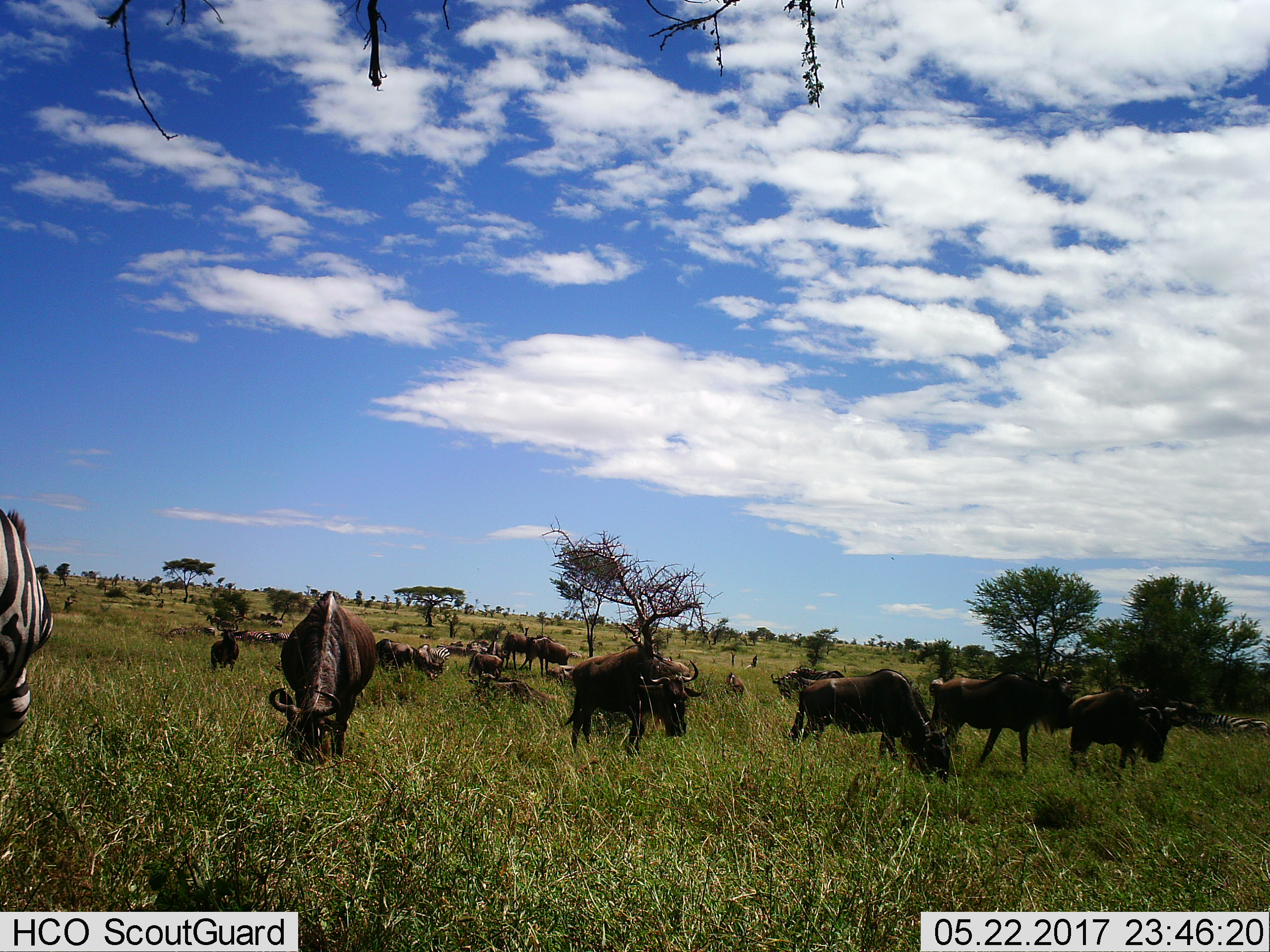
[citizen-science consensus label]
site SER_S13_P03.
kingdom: Animalia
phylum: Chordata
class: Mammalia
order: Artiodactyla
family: Bovidae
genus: Connochaetes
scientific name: Connochaetes taurinus taurinus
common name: blue wildebeest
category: wildebeestblue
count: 11-50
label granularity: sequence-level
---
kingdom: Animalia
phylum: Chordata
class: Mammalia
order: Perissodactyla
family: Equidae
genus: Equus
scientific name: Equus quagga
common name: plains zebra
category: zebraplains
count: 6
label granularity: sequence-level